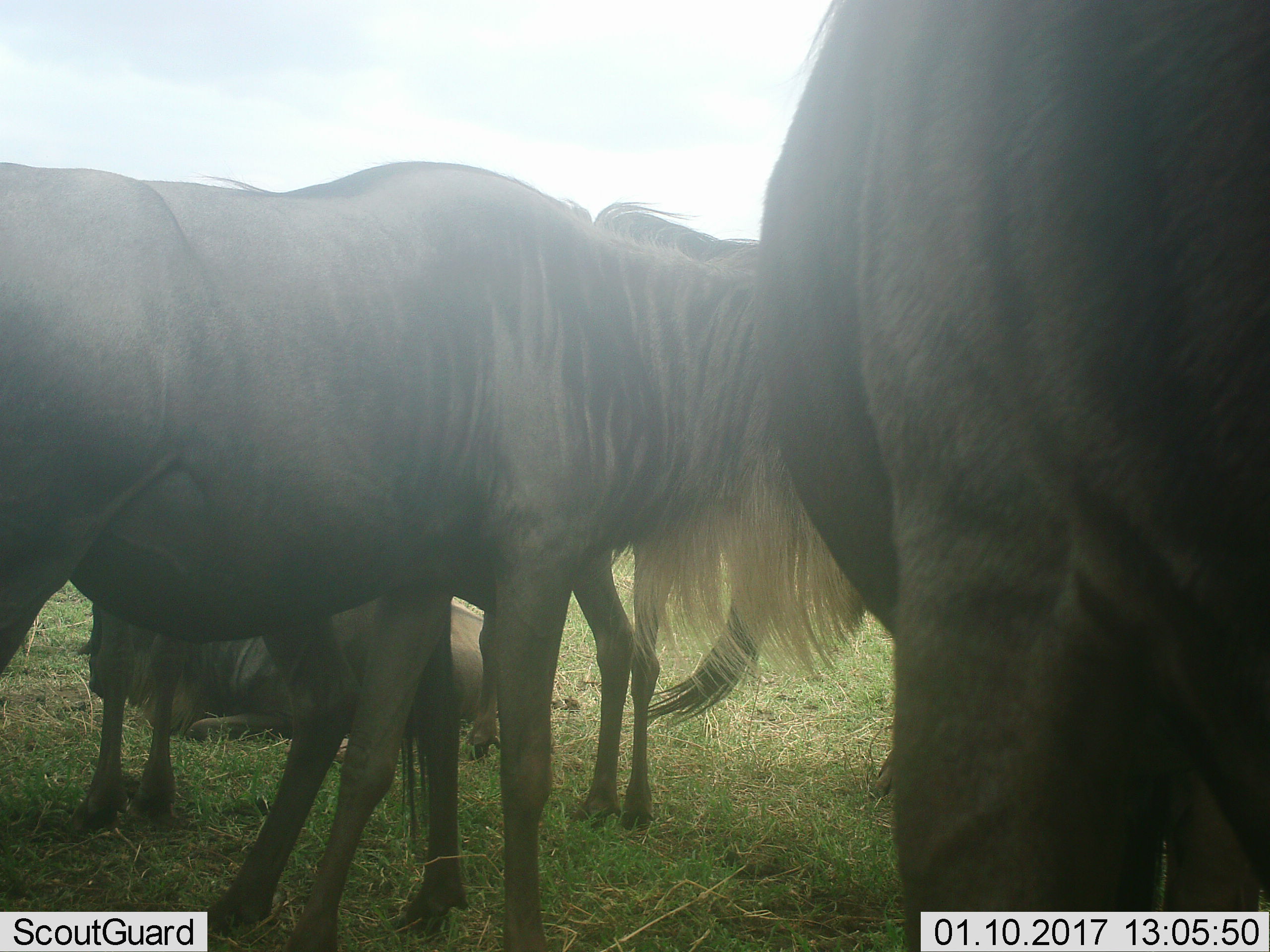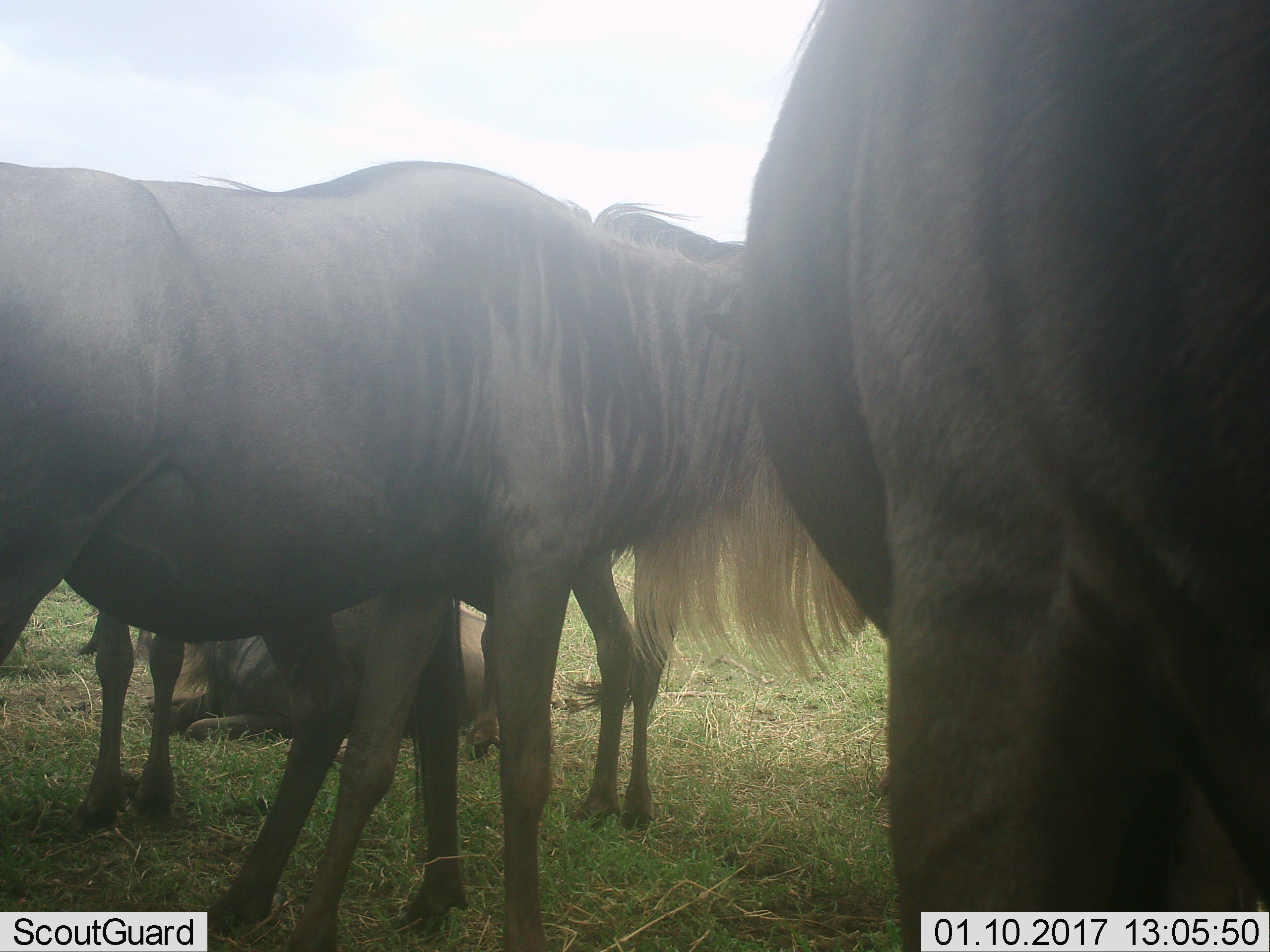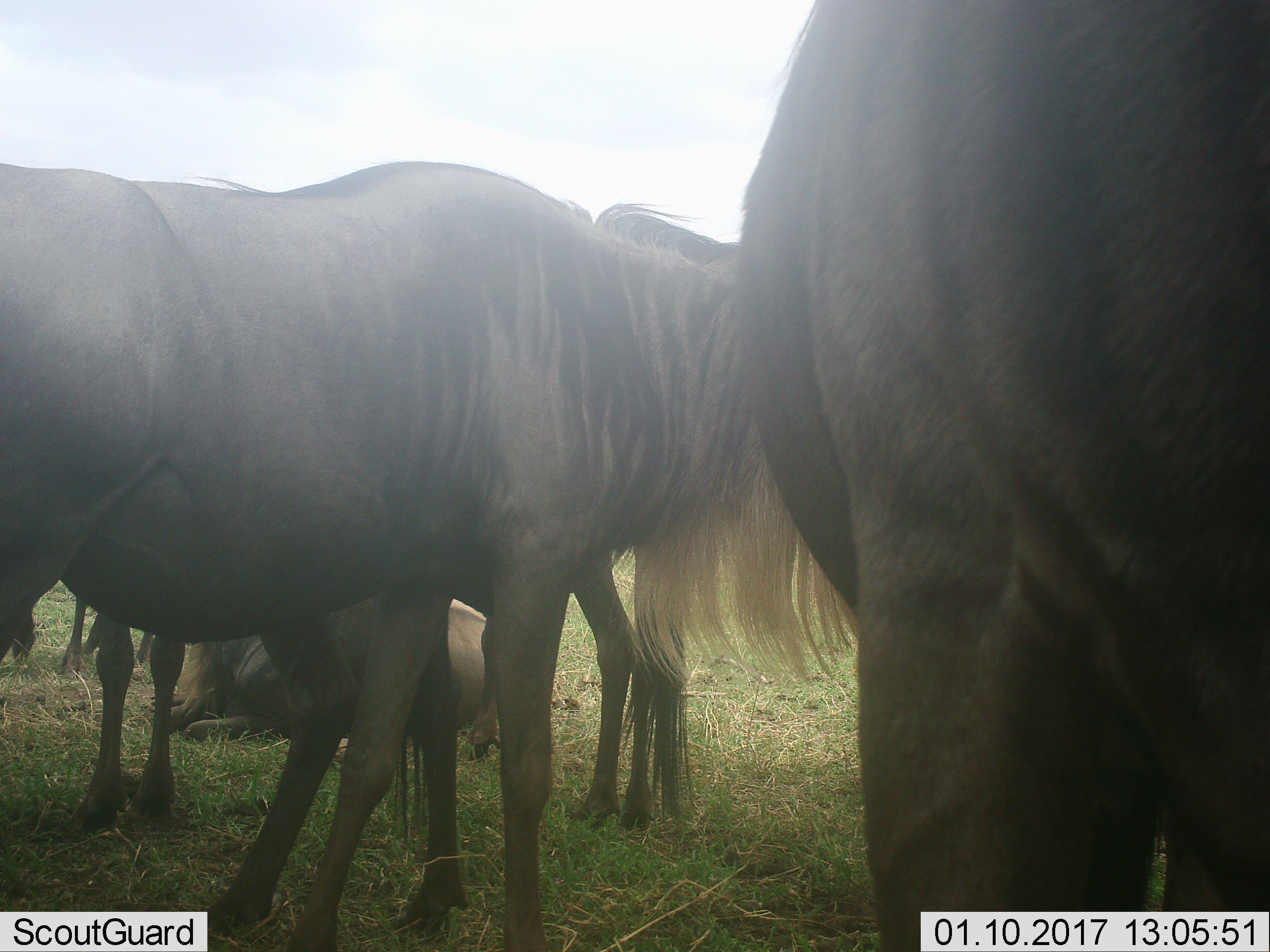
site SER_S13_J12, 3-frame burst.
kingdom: Animalia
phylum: Chordata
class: Mammalia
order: Artiodactyla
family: Bovidae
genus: Connochaetes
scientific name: Connochaetes taurinus taurinus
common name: blue wildebeest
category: wildebeestblue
Wildebeestblue (blue wildebeest) (Connochaetes taurinus taurinus), count 5. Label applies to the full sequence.